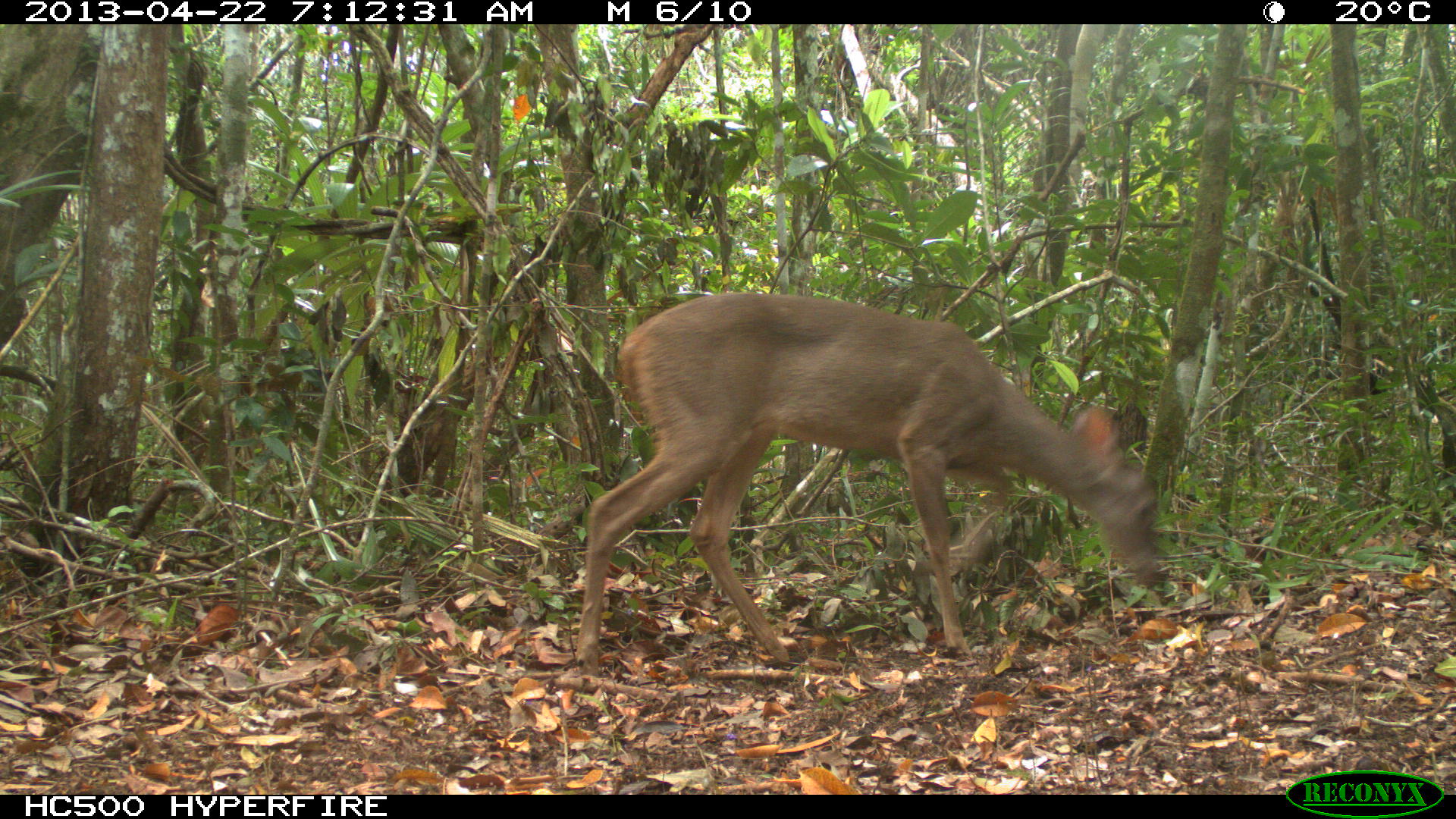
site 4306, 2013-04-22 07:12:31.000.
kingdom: Animalia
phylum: Chordata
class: Mammalia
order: Artiodactyla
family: Cervidae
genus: Odocoileus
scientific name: Odocoileus virginianus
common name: white-tailed deer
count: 1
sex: female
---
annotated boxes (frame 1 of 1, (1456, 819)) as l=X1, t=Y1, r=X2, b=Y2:
odocoileus virginianus: l=575, t=290, r=1164, b=679